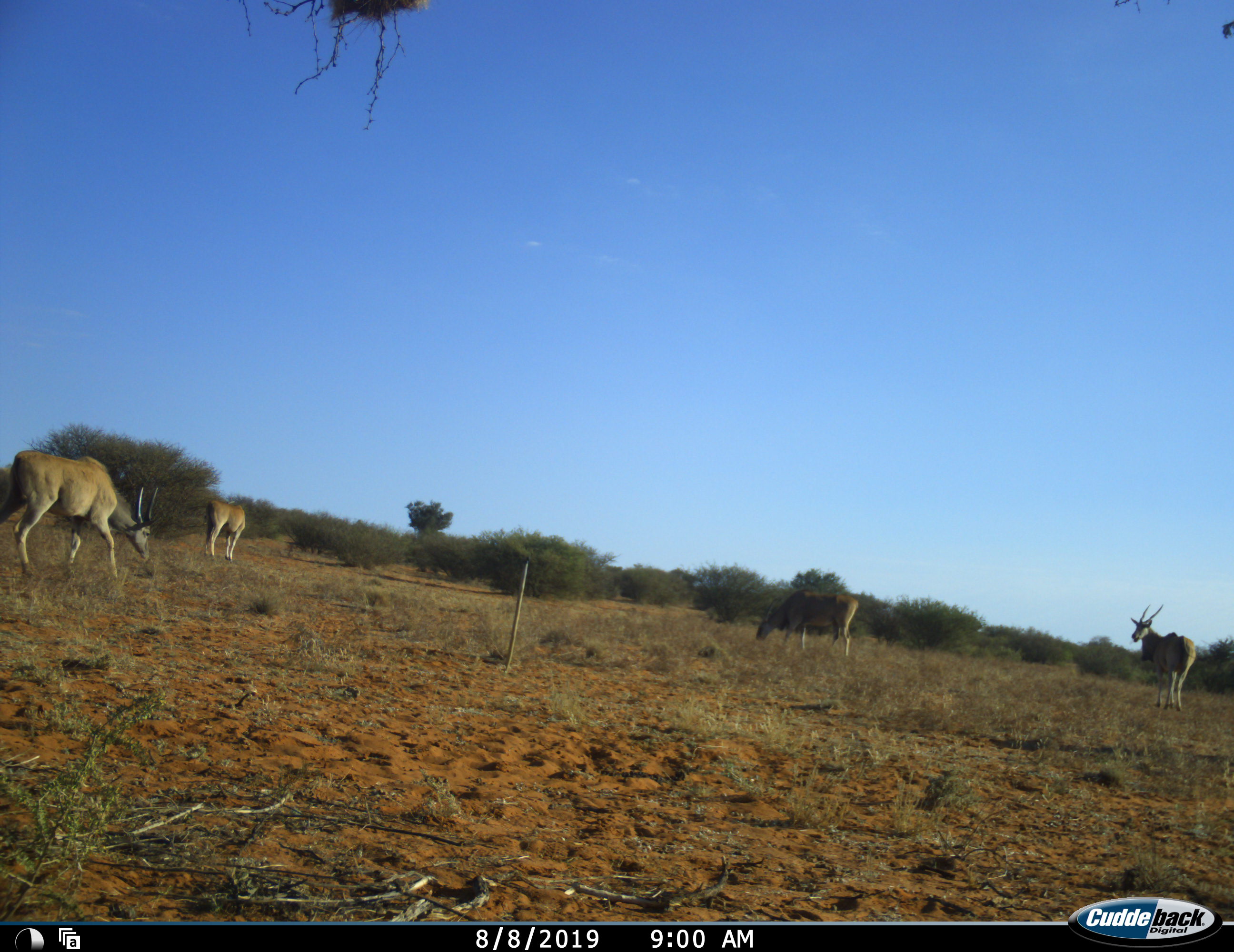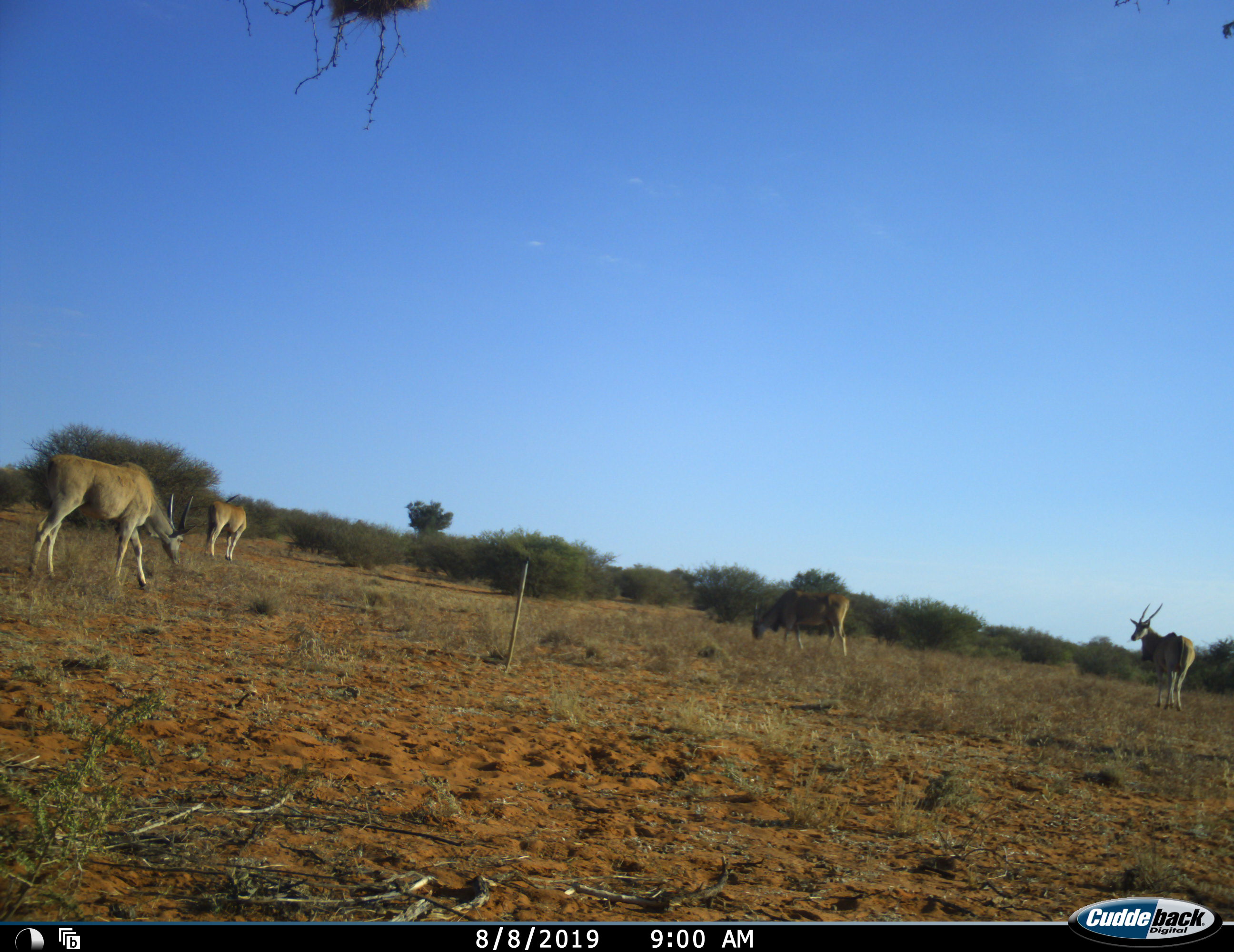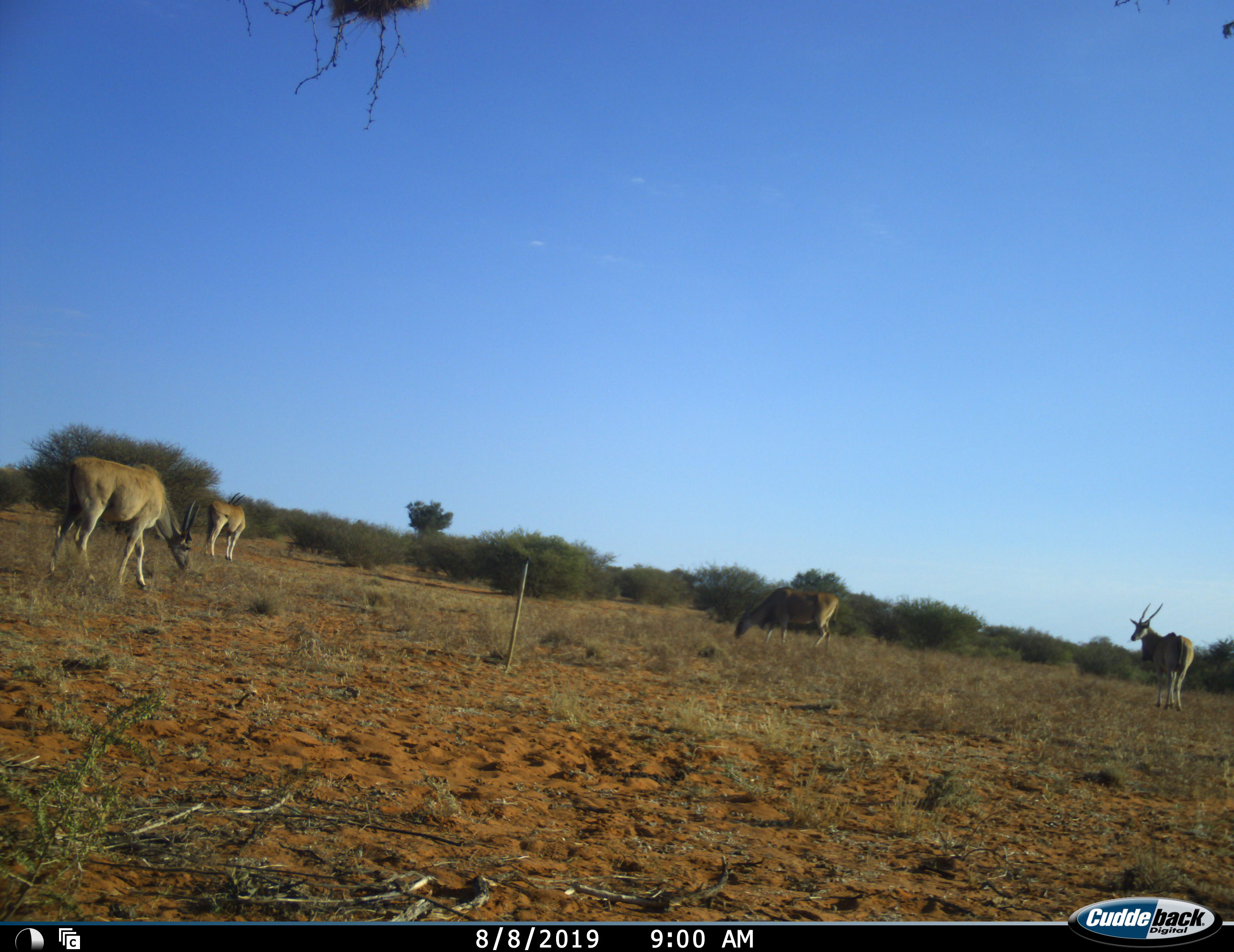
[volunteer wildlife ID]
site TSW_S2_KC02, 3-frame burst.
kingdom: Animalia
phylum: Chordata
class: Mammalia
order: Artiodactyla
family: Bovidae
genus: Tragelaphus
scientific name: Tragelaphus oryx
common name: eland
Eland (Tragelaphus oryx), count 4. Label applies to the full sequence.